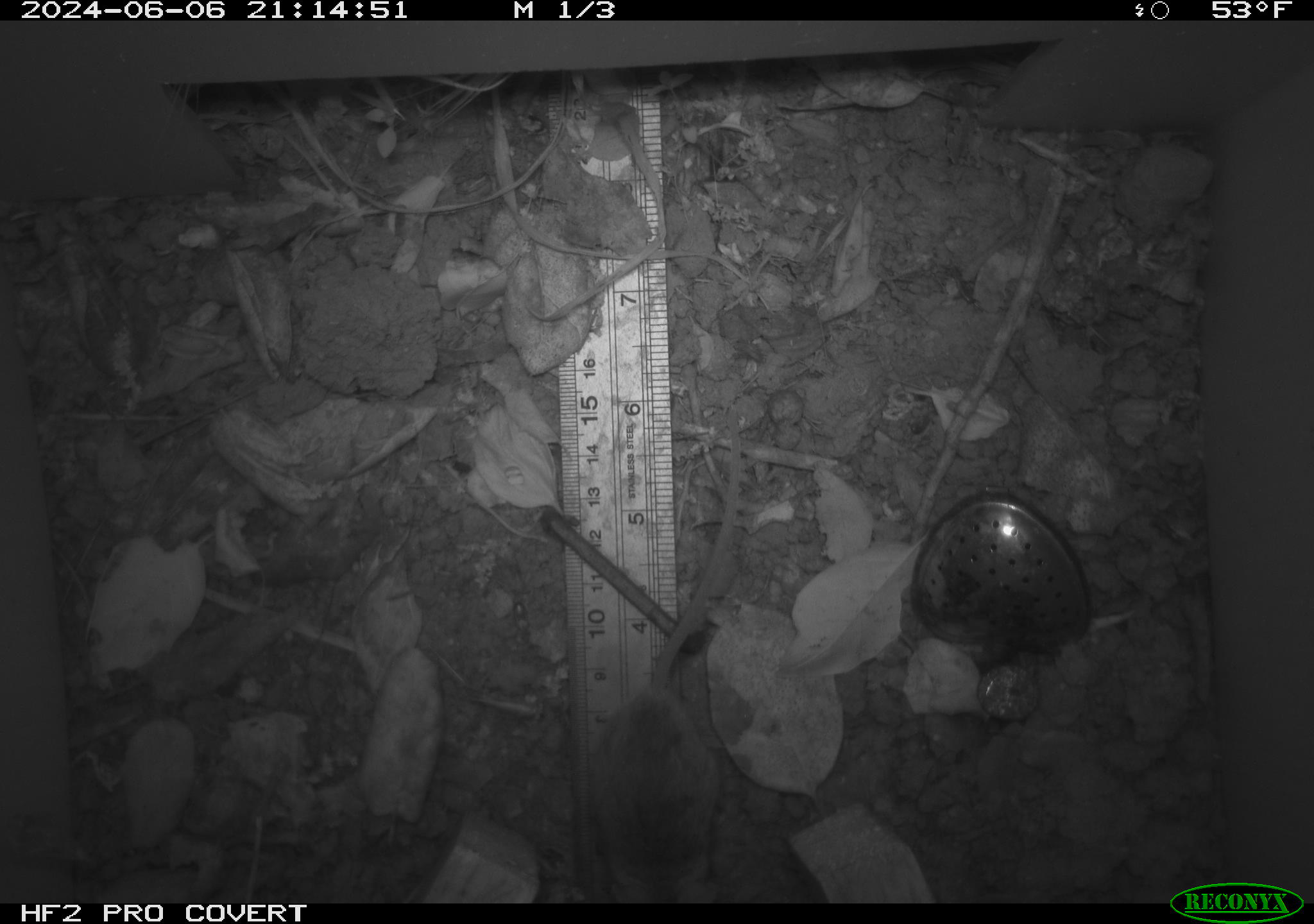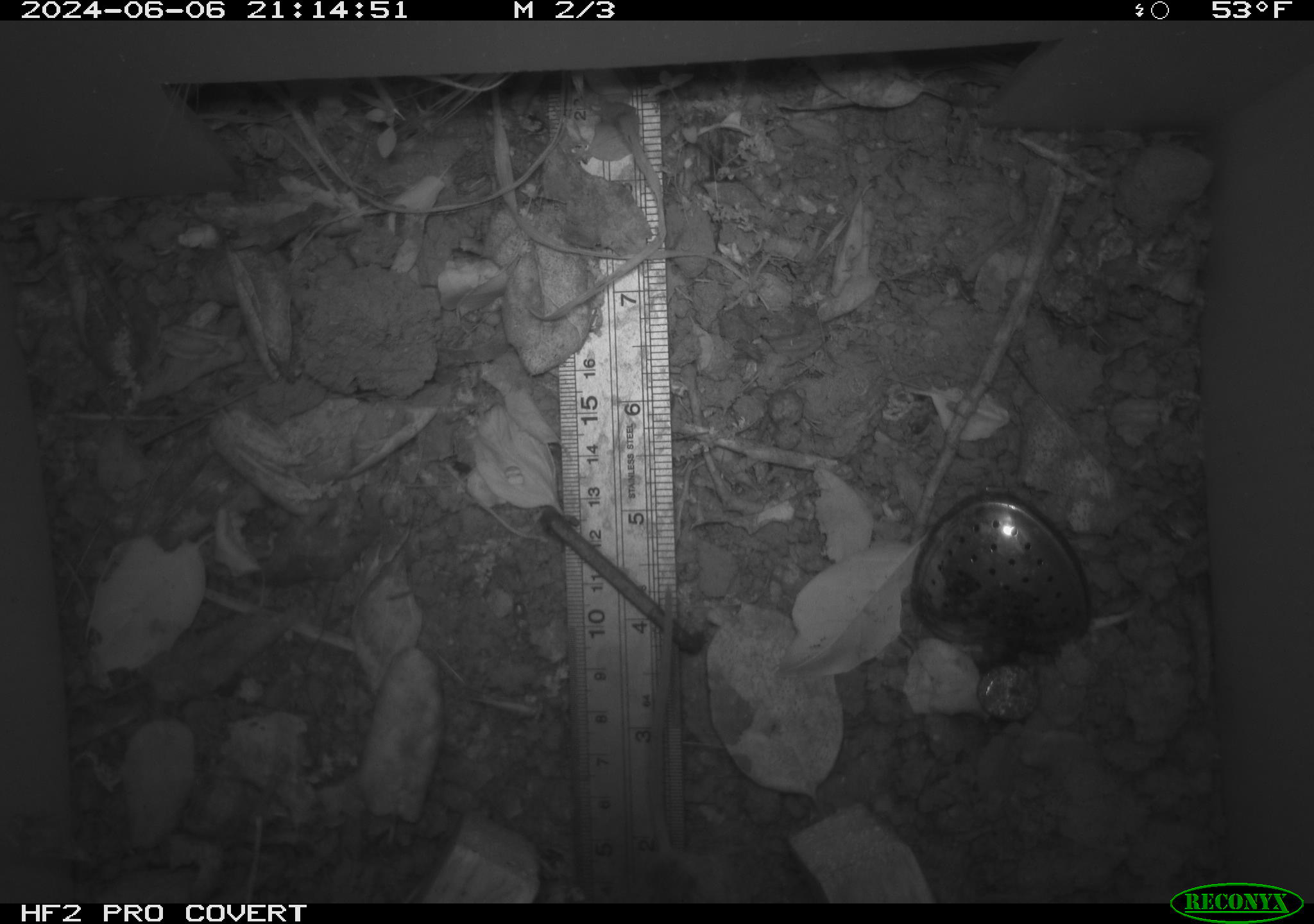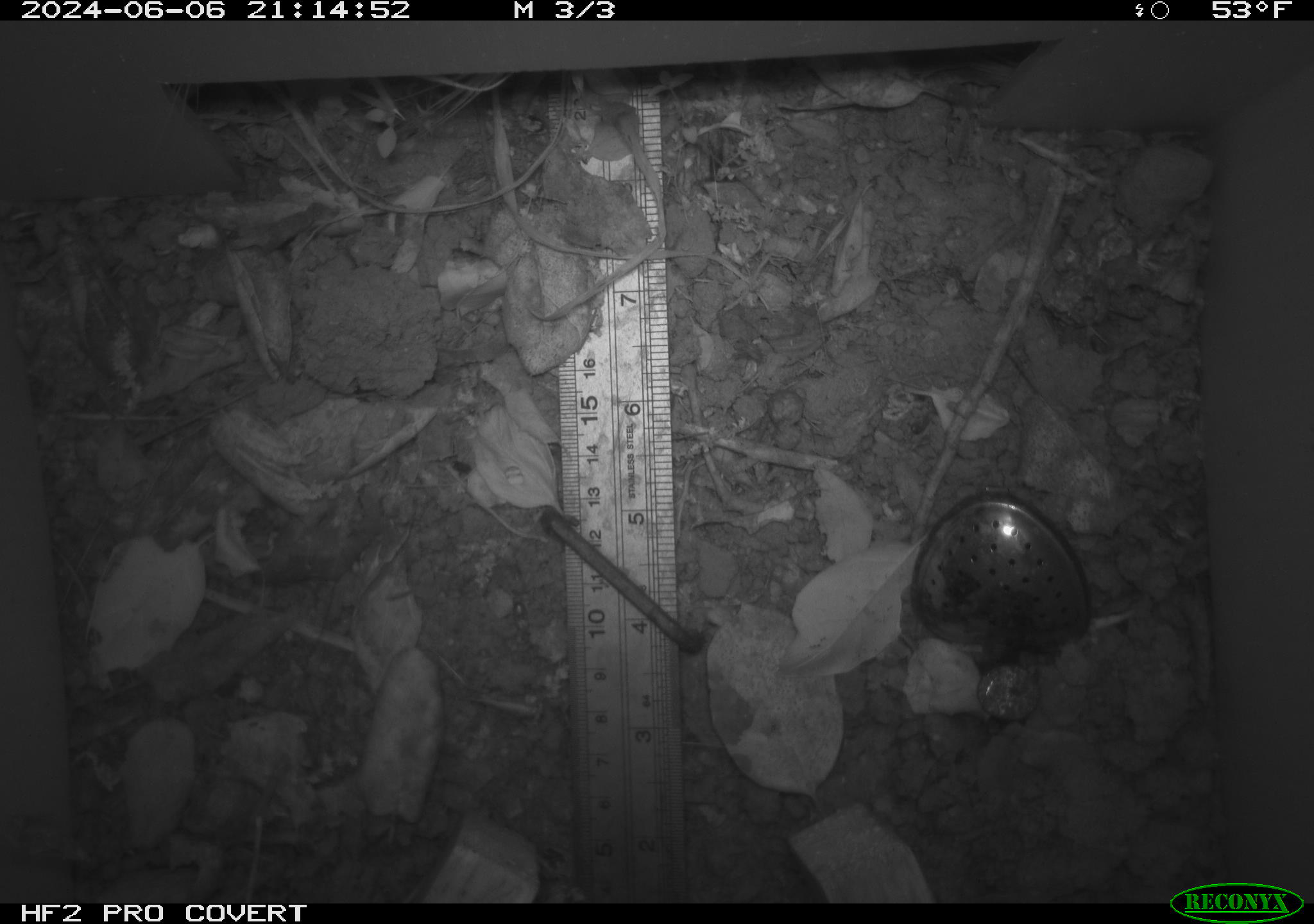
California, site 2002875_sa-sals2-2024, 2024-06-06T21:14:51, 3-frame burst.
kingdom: Animalia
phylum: Chordata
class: Mammalia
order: Rodentia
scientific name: Rodentia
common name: rodent